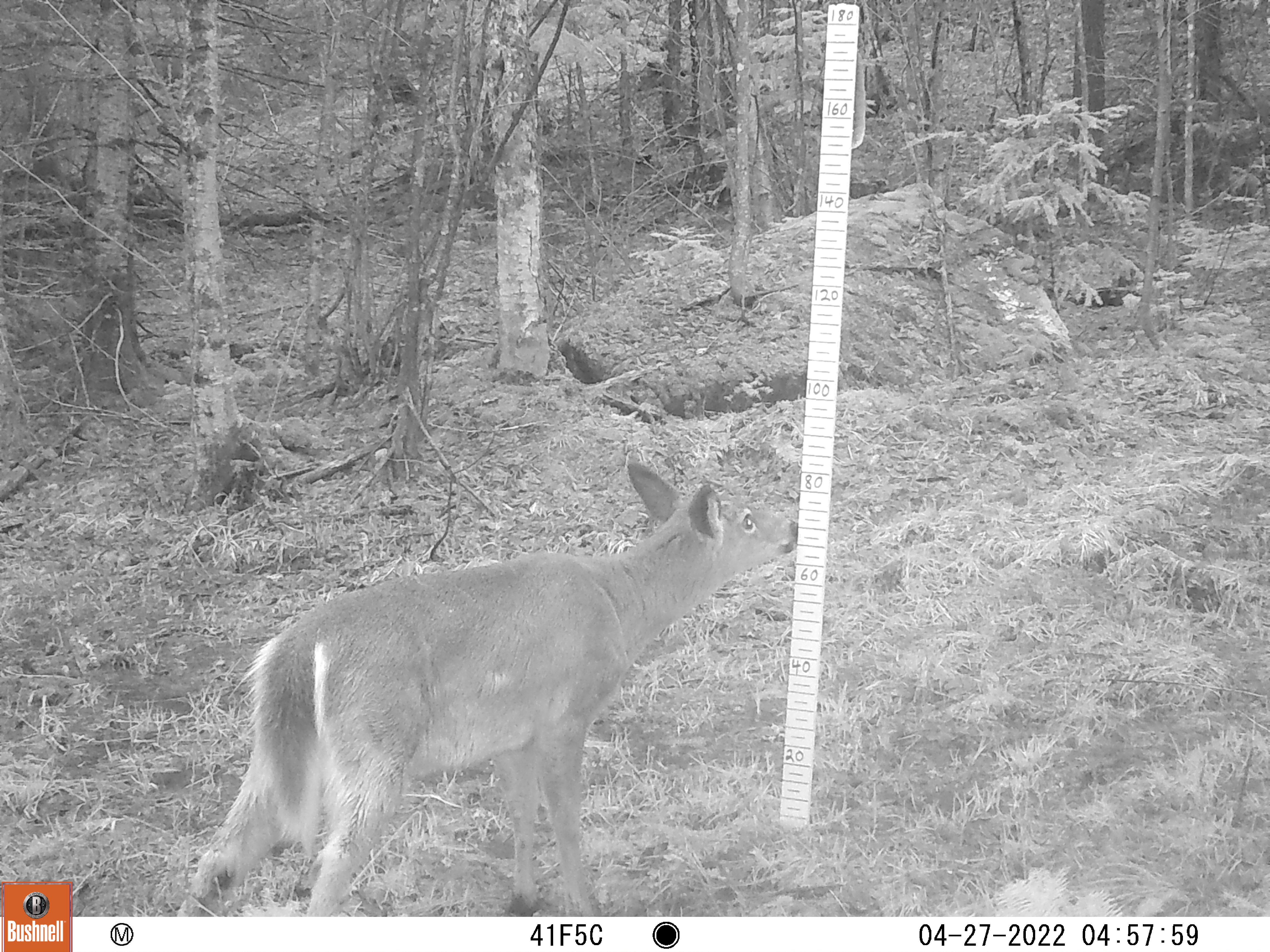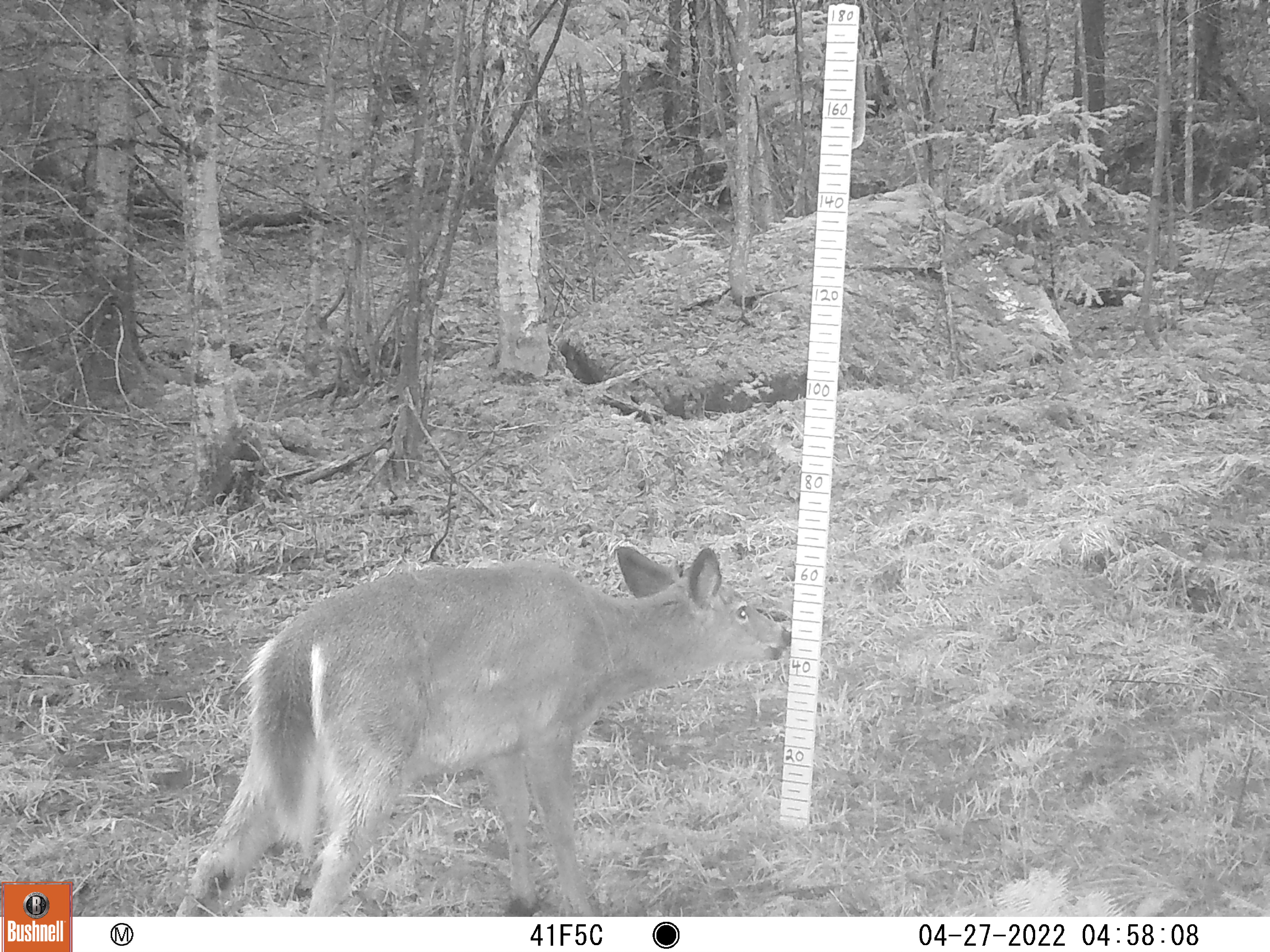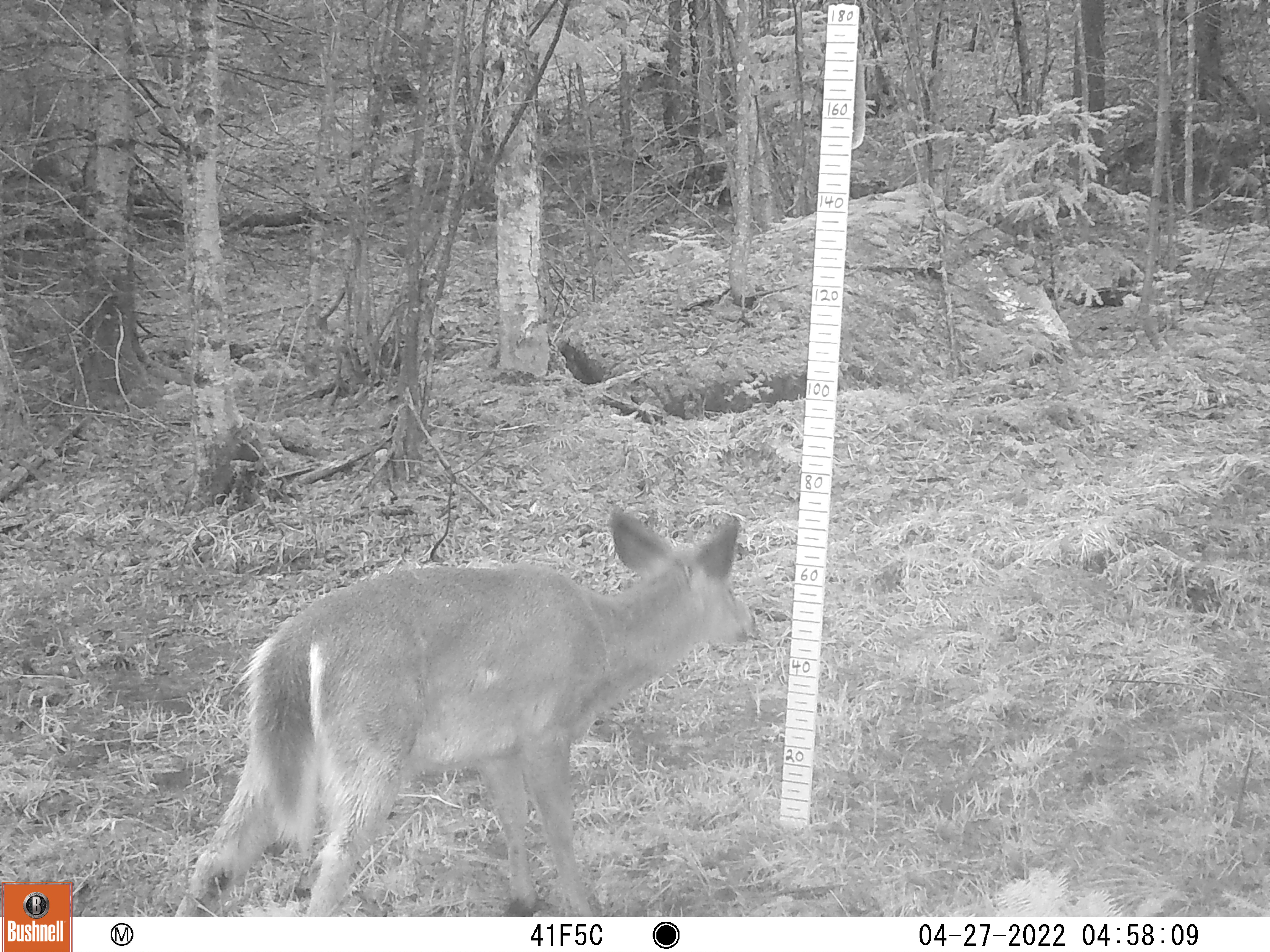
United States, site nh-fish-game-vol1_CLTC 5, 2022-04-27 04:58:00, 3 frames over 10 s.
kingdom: Animalia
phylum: Chordata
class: Mammalia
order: Artiodactyla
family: Cervidae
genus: Odocoileus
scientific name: Odocoileus virginianus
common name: white-tailed deer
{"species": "white-tailed deer (Odocoileus virginianus)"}